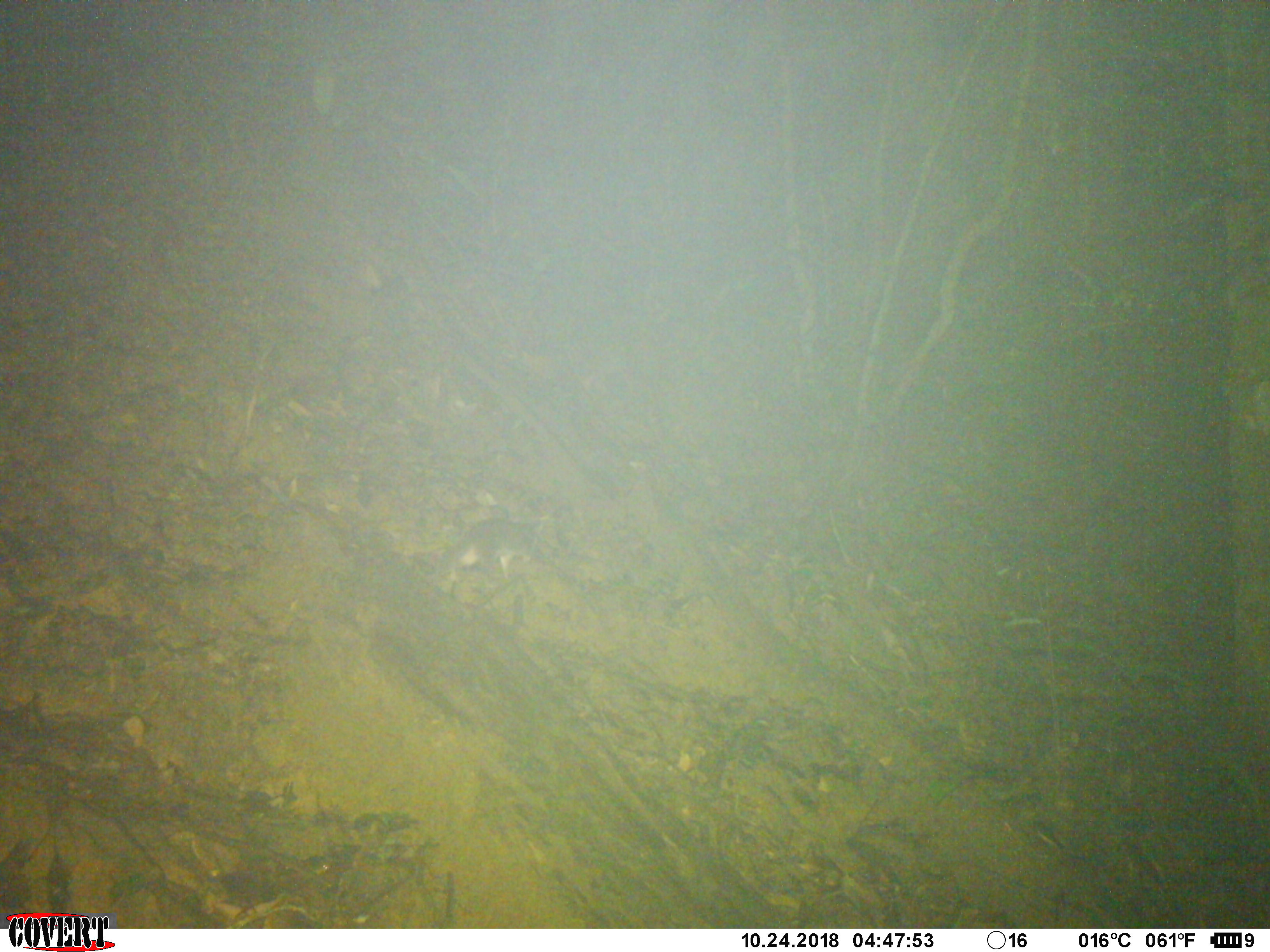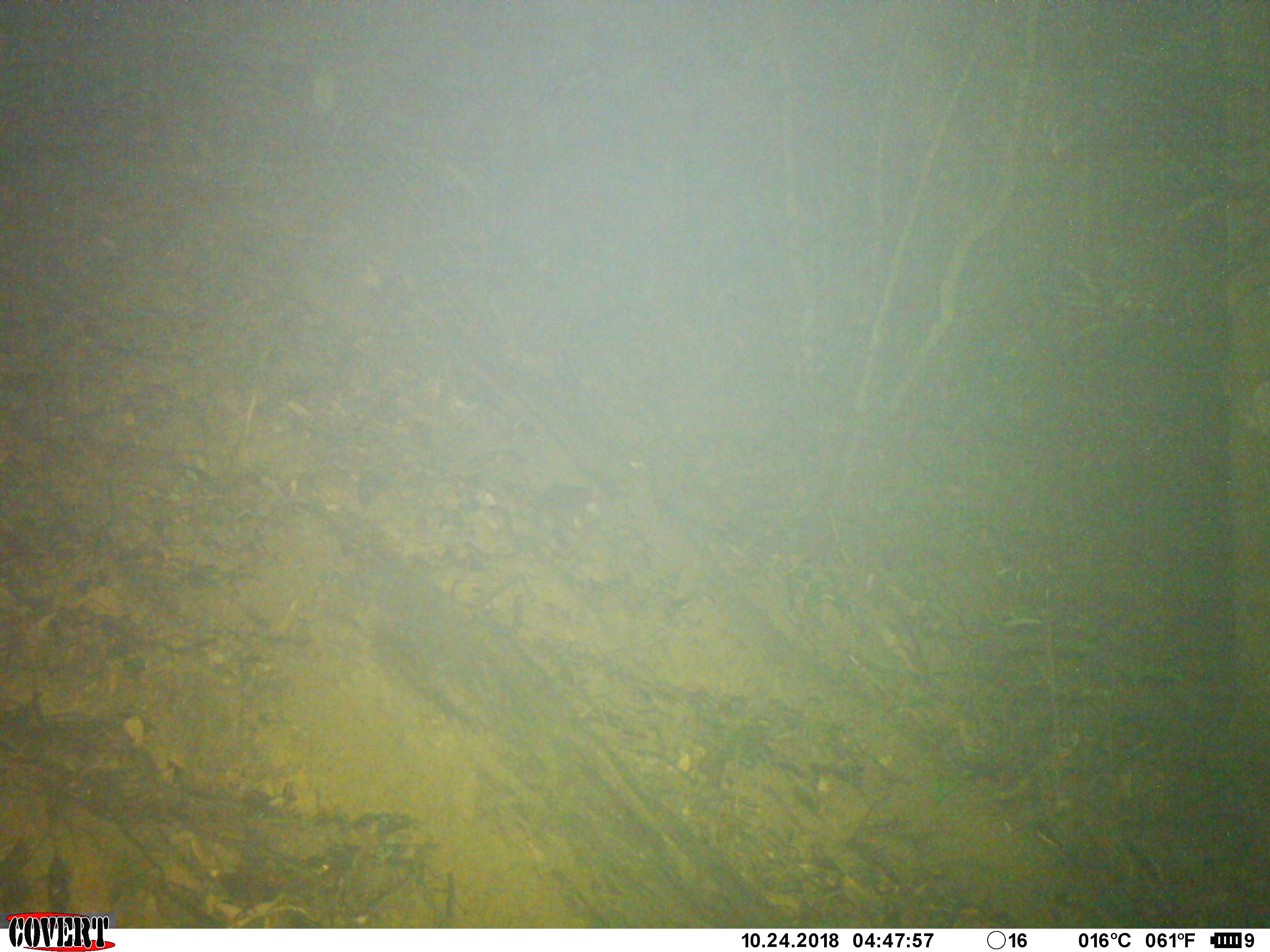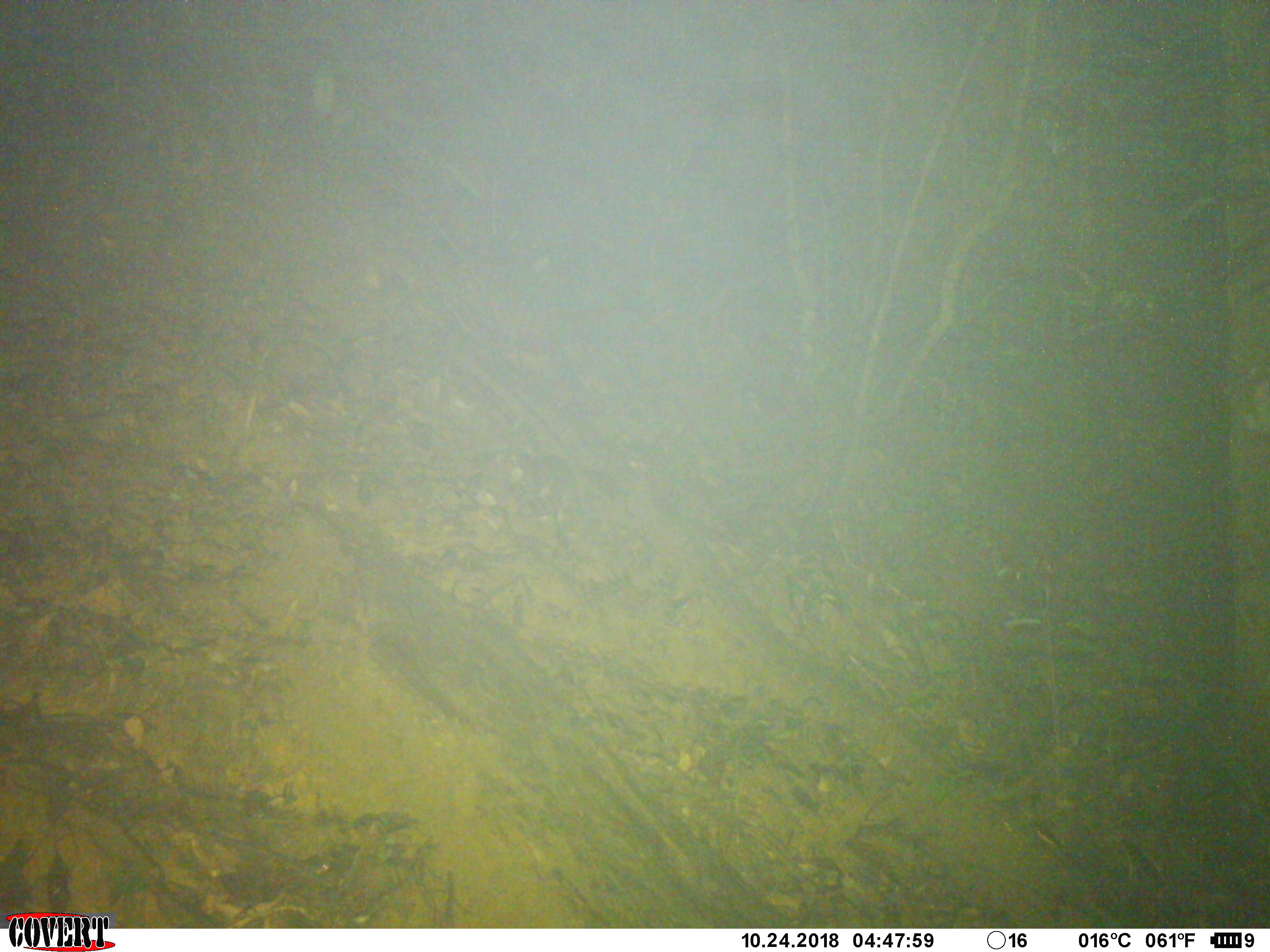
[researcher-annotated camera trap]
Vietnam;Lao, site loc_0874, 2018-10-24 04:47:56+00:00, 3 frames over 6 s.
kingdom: Animalia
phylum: Chordata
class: Mammalia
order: Carnivora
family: Mustelidae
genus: Melogale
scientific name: Melogale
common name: ferret badger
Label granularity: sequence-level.